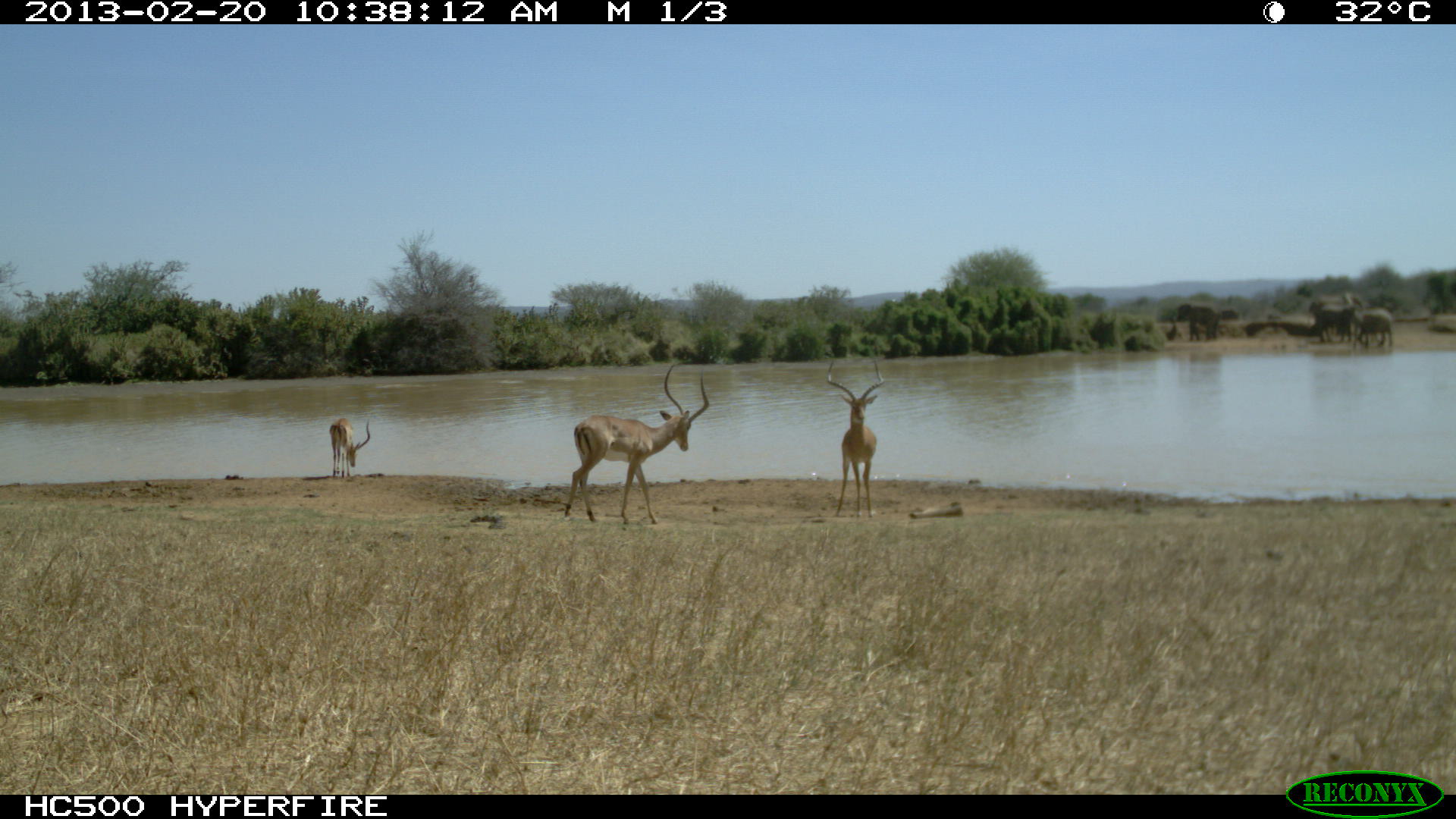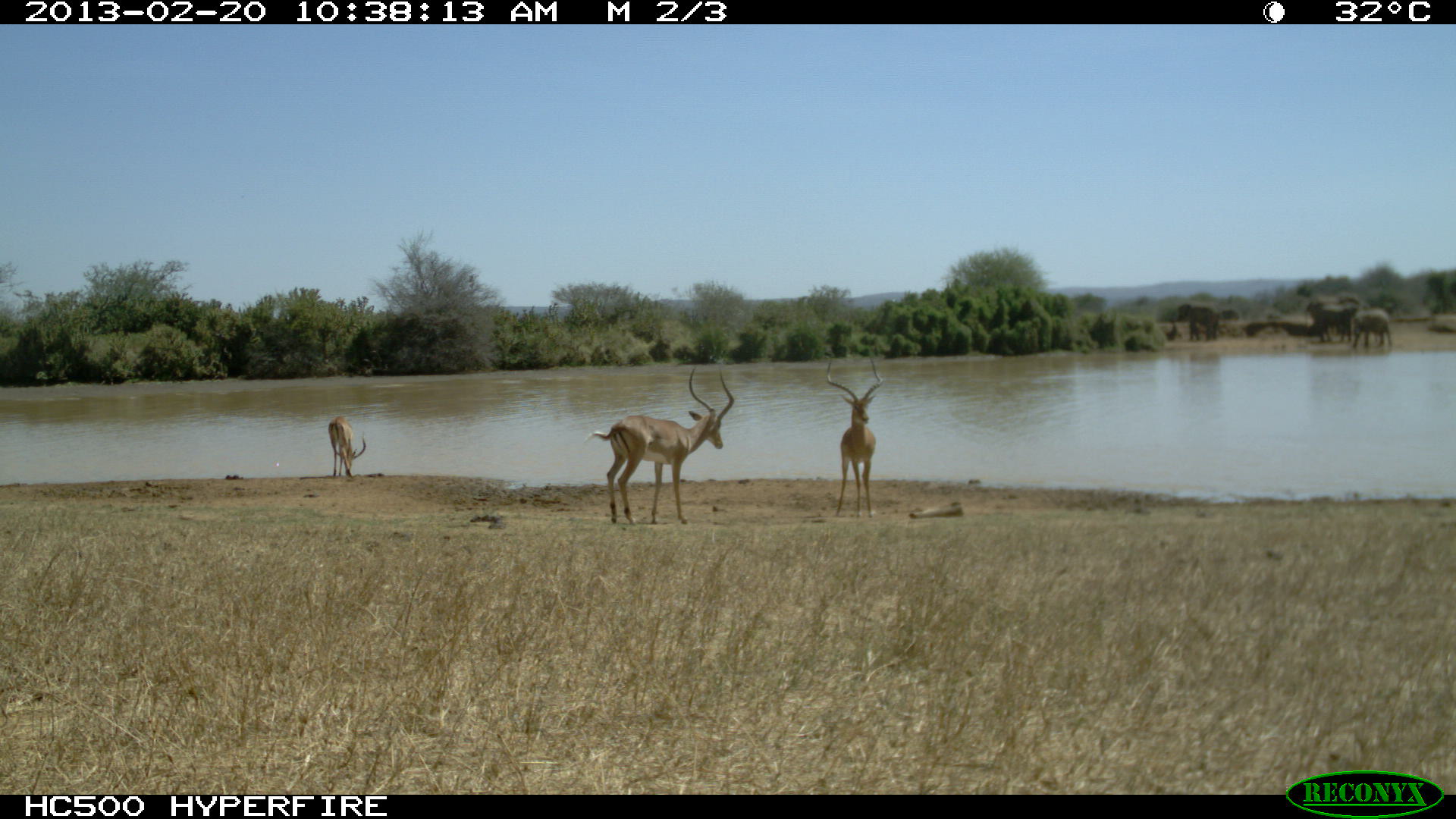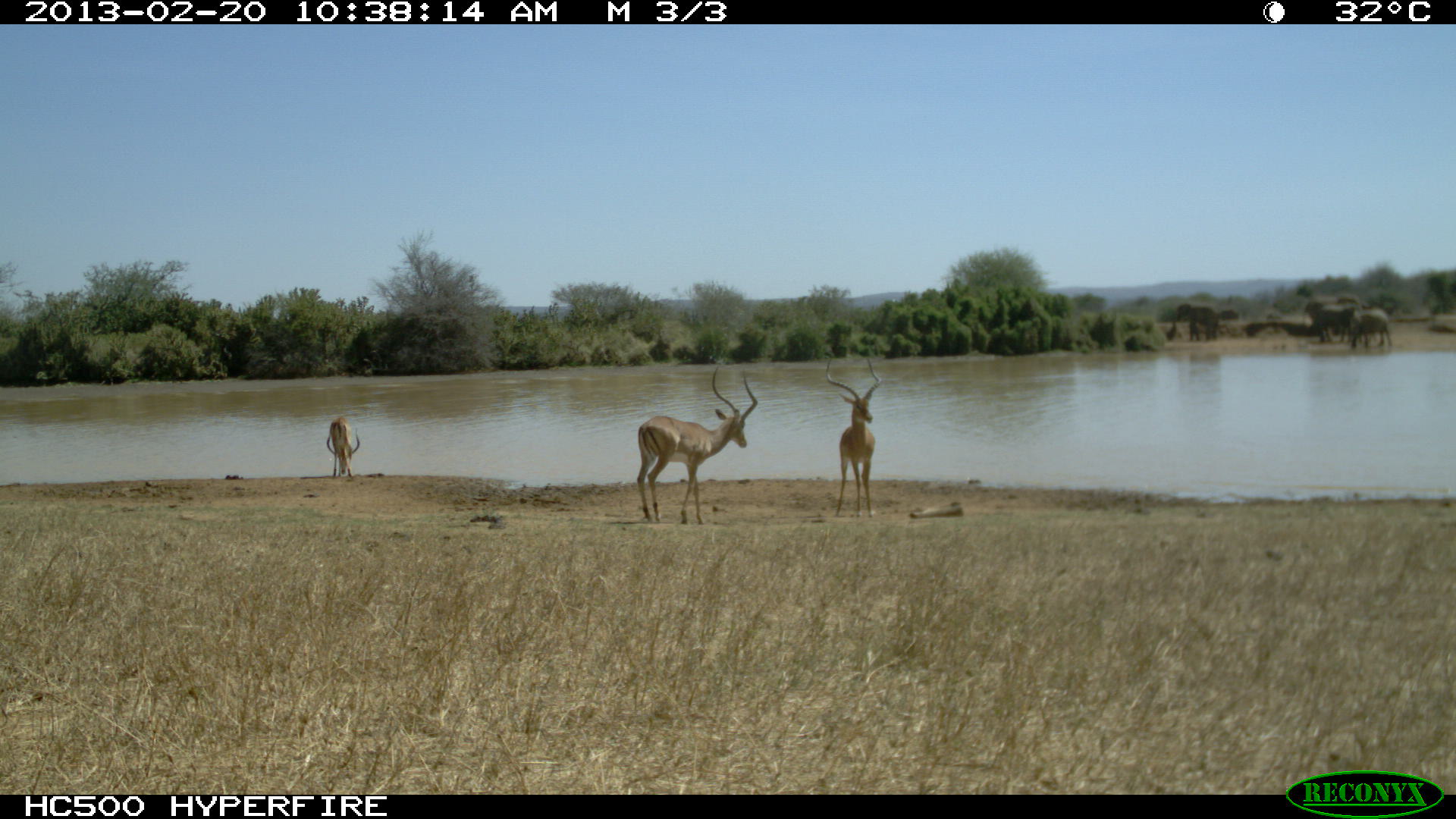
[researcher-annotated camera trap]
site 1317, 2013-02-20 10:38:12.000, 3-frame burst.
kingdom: Animalia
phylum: Chordata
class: Mammalia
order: Artiodactyla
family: Bovidae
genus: Aepyceros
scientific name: Aepyceros melampus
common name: impala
Aepyceros melampus (impala), count 3.